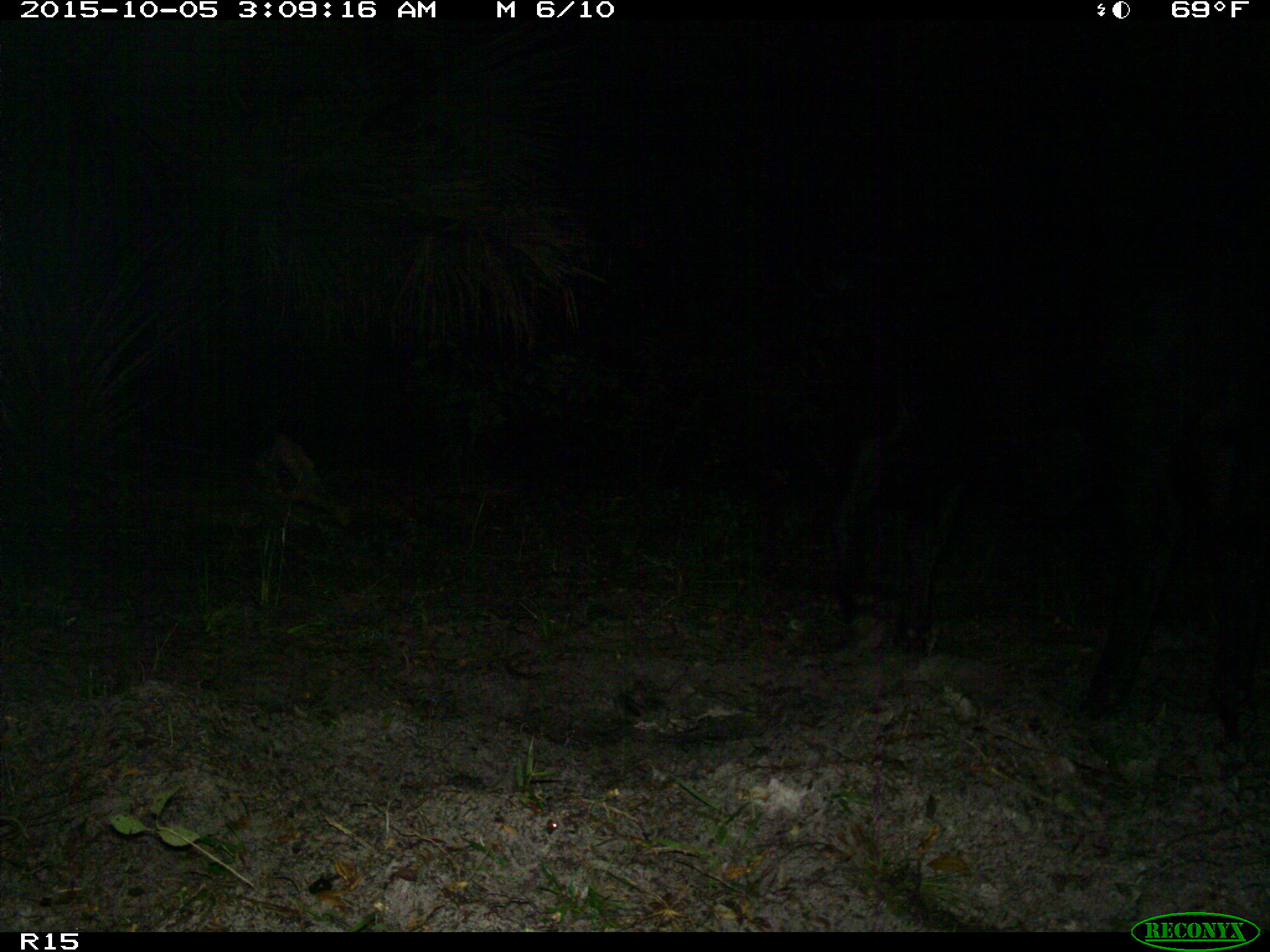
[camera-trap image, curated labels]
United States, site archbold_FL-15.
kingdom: Animalia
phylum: Chordata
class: Mammalia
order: Artiodactyla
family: Bovidae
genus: Bos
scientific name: Bos taurus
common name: domestic cow